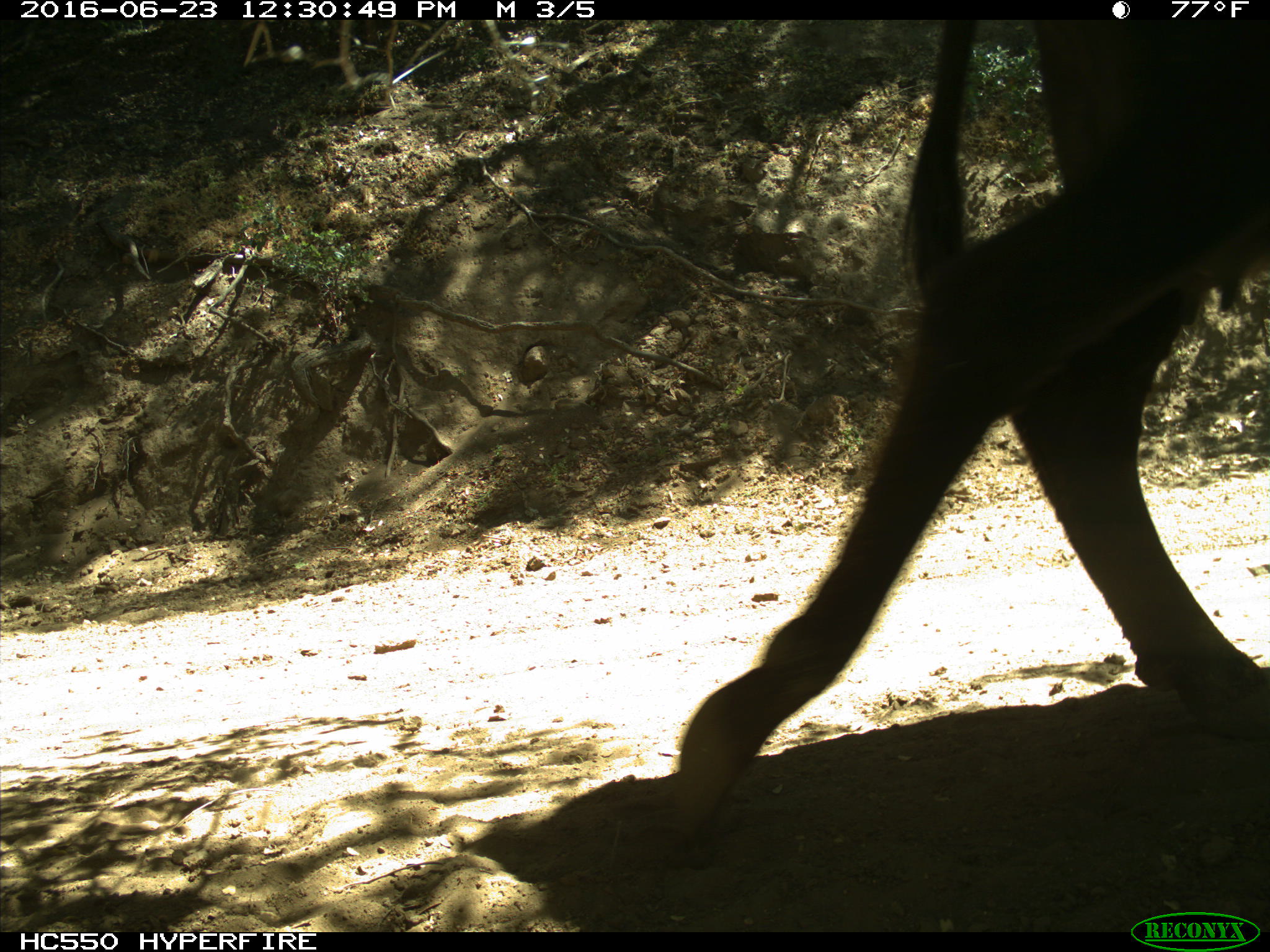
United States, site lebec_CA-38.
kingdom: Animalia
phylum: Chordata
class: Mammalia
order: Artiodactyla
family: Bovidae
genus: Bos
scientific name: Bos taurus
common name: domestic cow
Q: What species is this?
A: Bos taurus (domestic cow).